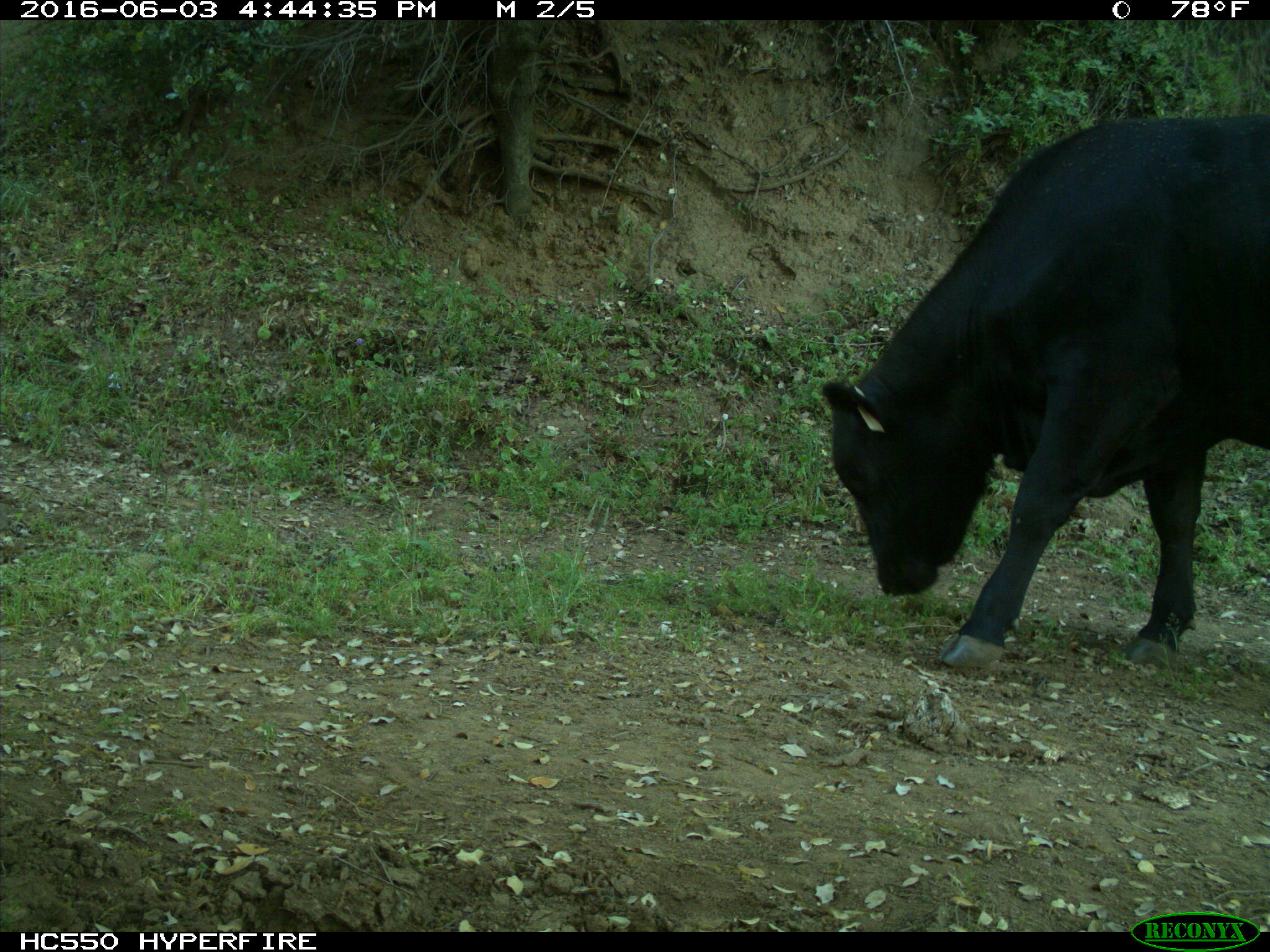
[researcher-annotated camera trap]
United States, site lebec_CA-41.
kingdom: Animalia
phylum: Chordata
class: Mammalia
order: Artiodactyla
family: Bovidae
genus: Bos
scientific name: Bos taurus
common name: domestic cow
Bos taurus (domestic cow).